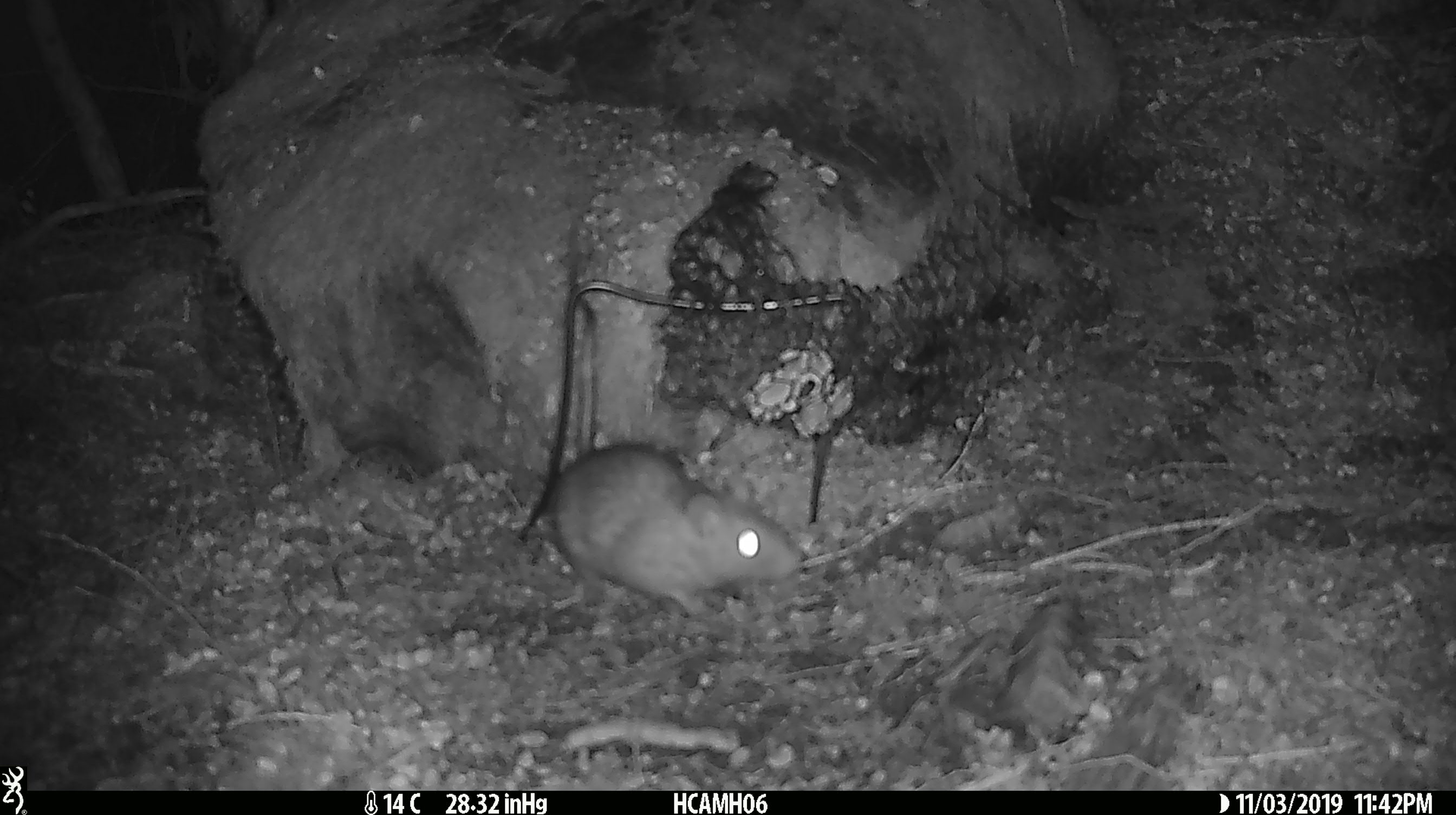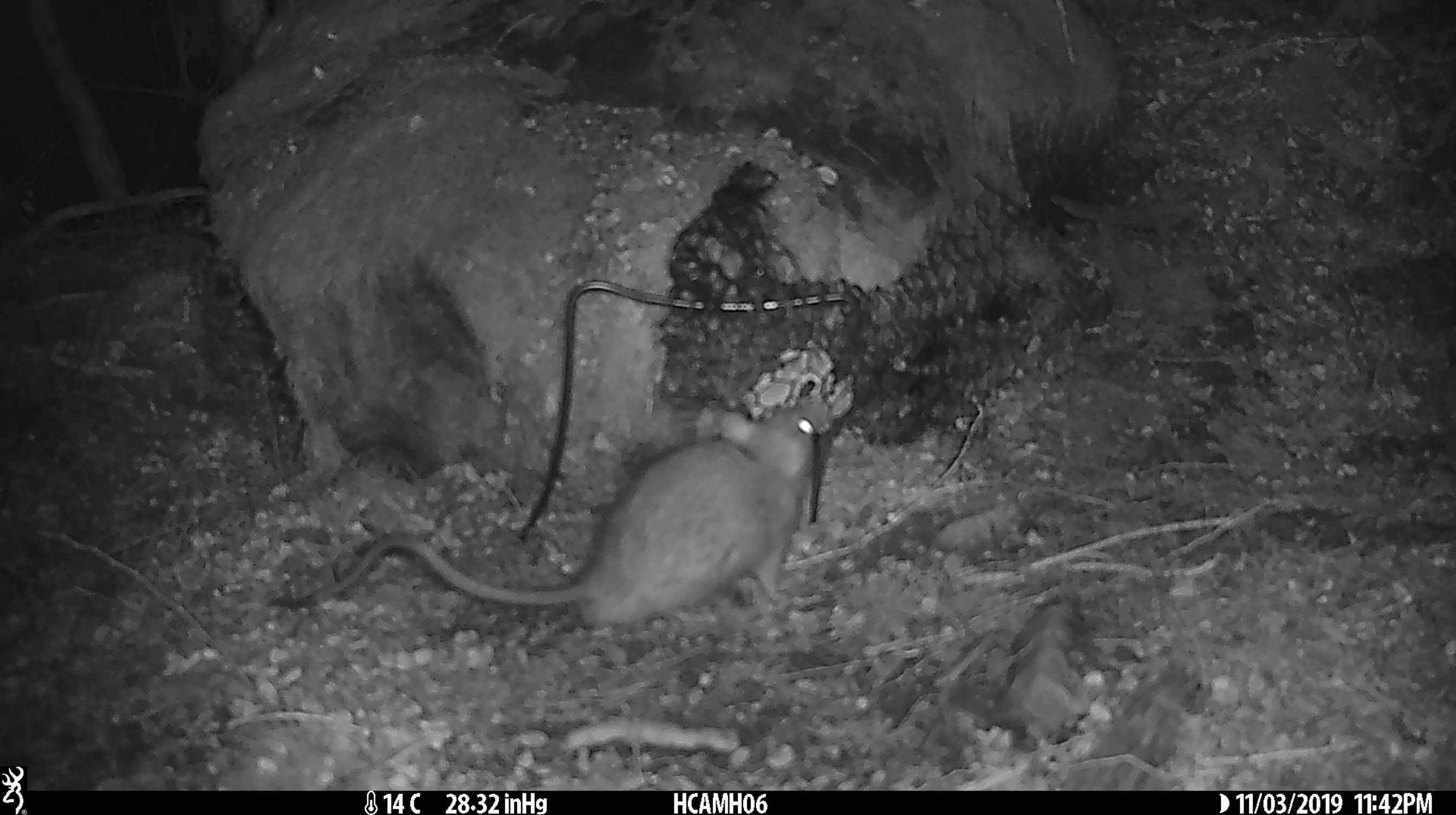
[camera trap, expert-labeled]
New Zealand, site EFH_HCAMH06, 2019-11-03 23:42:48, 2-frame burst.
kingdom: Animalia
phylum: Chordata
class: Mammalia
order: Rodentia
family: Muridae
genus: Rattus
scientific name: Rattus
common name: rat